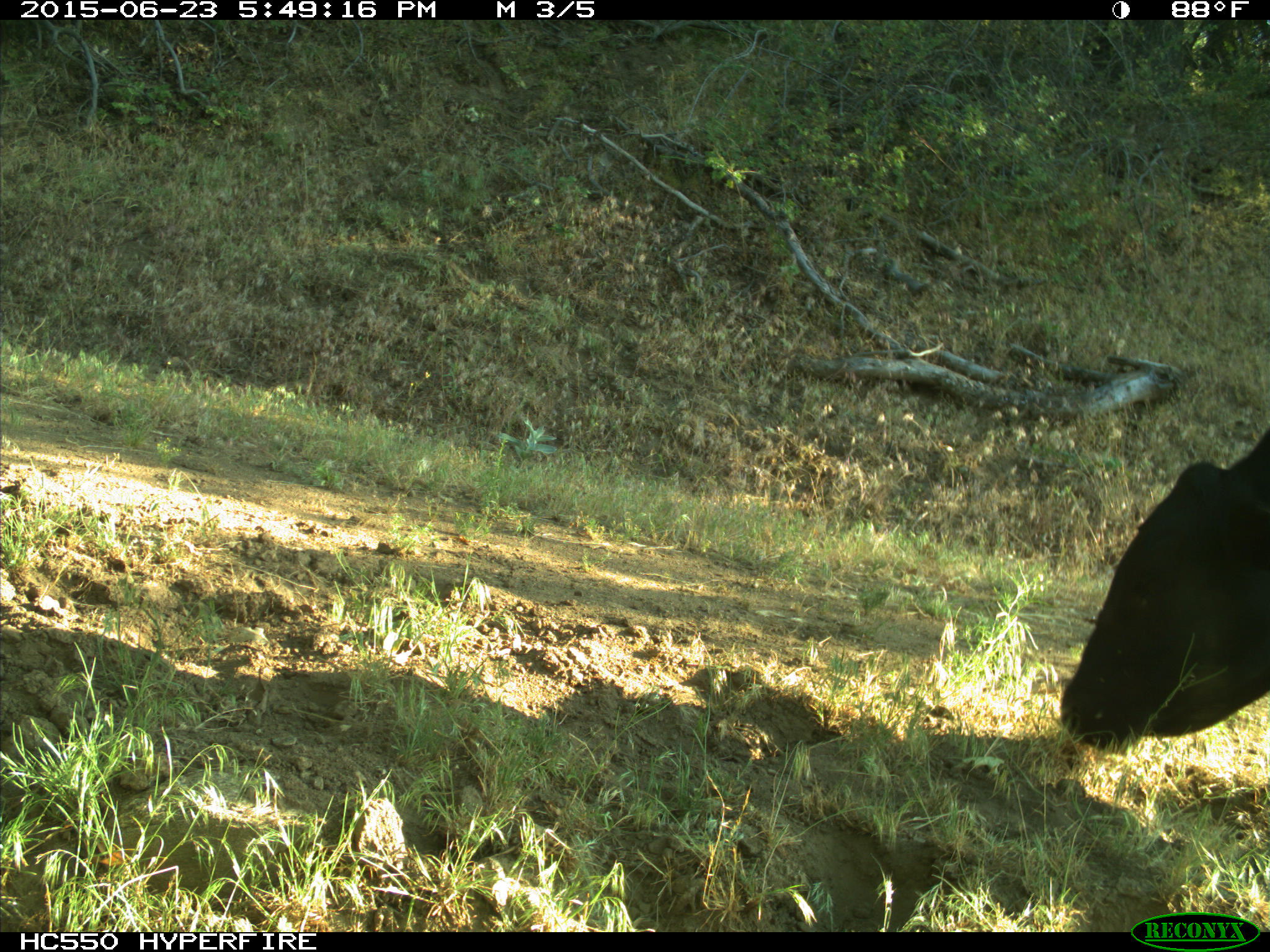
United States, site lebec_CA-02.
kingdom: Animalia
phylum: Chordata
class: Mammalia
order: Artiodactyla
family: Bovidae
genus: Bos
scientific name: Bos taurus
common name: domestic cow